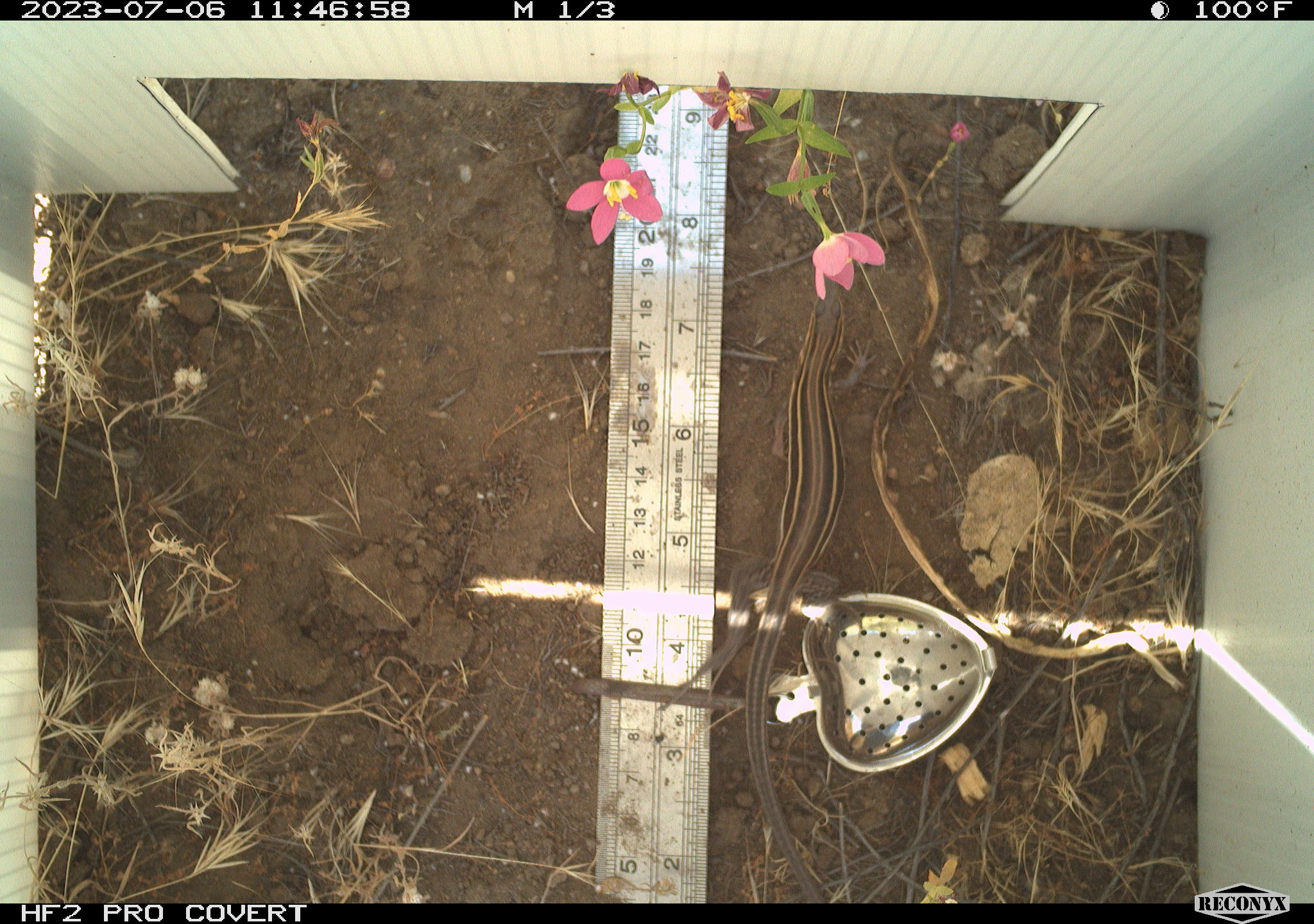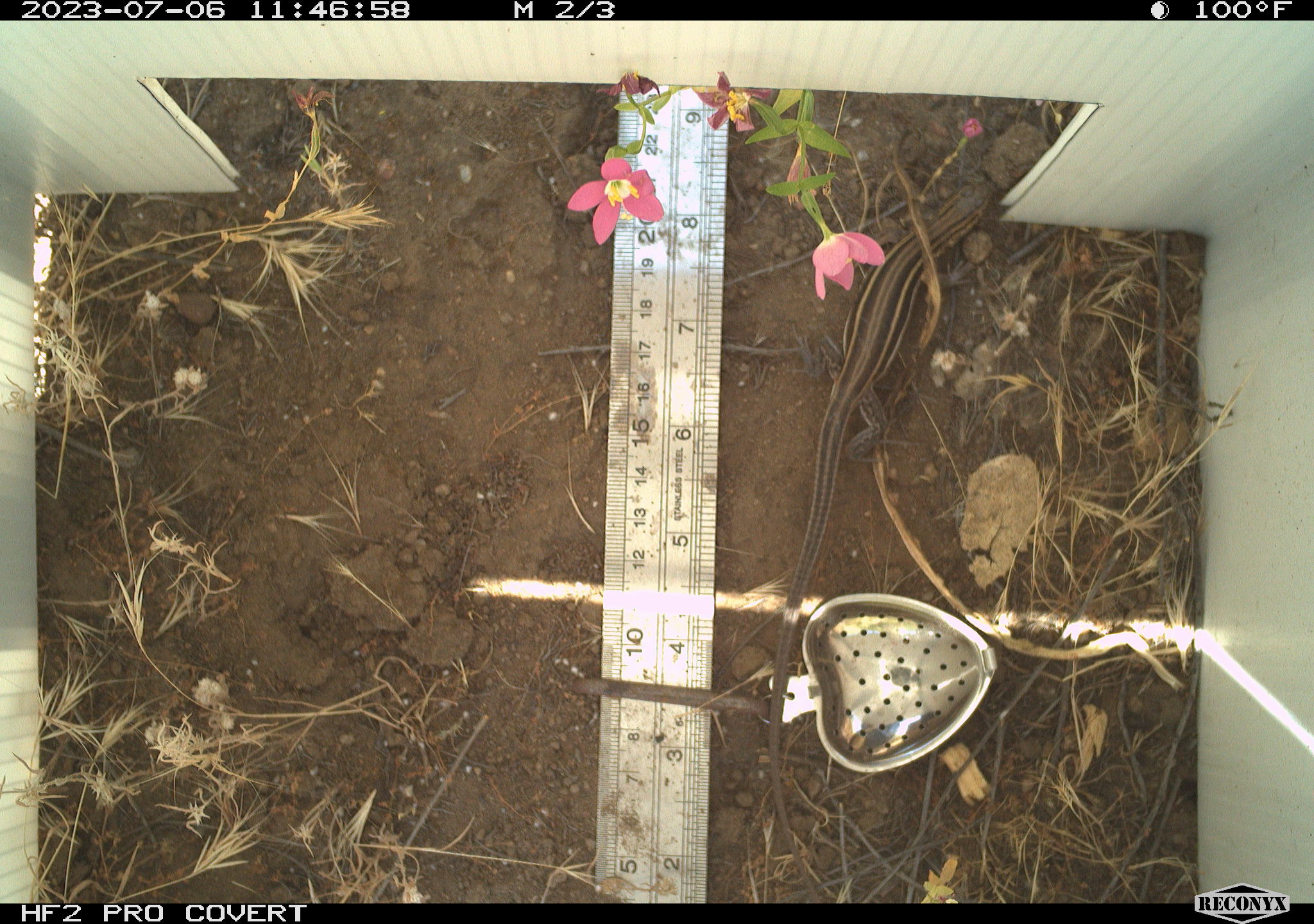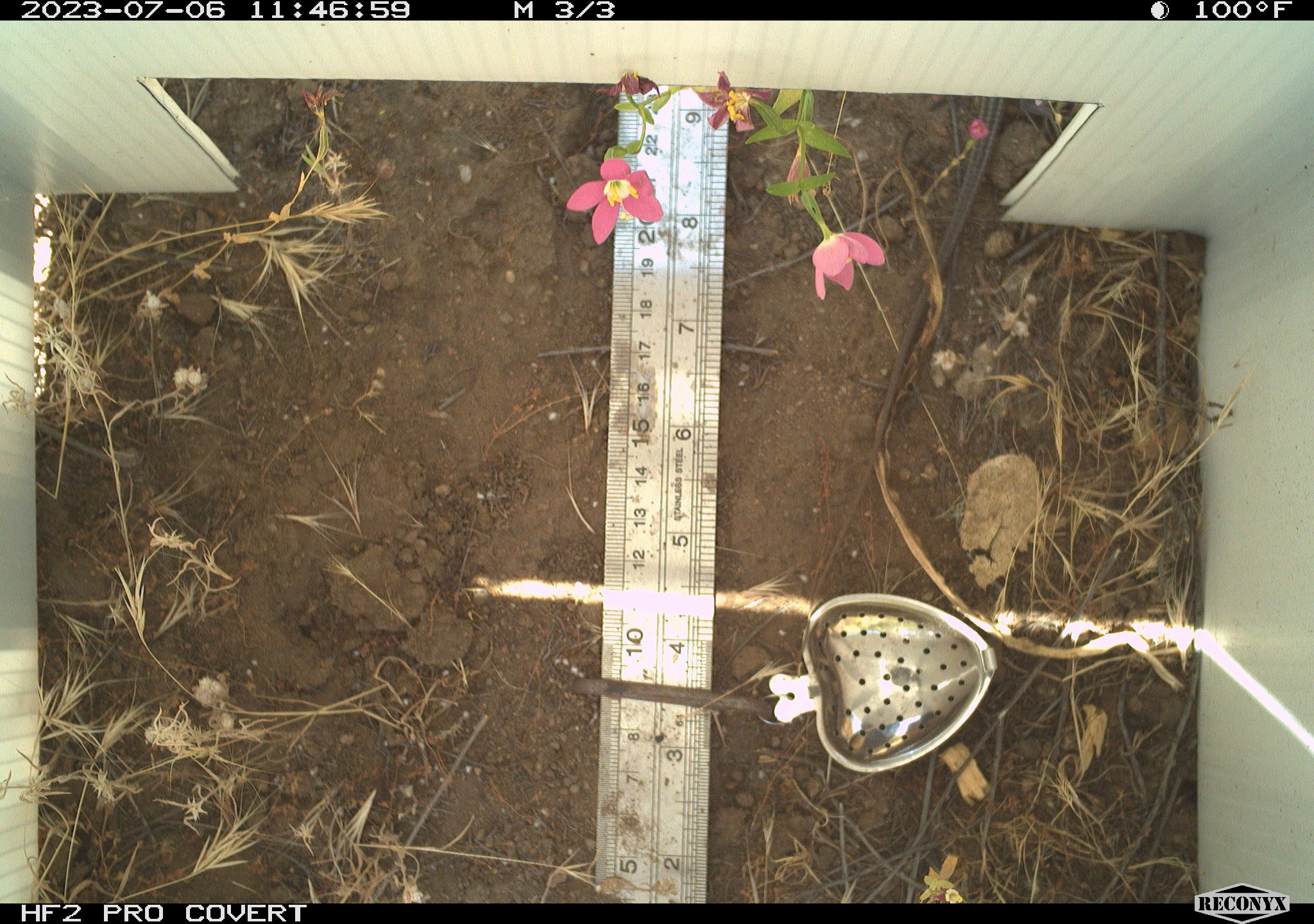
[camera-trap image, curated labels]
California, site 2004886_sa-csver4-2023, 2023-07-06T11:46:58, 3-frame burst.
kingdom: Animalia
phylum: Chordata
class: Reptilia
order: Squamata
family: Teiidae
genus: Aspidoscelis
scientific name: Aspidoscelis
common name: whiptail lizards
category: aspidoscelis species